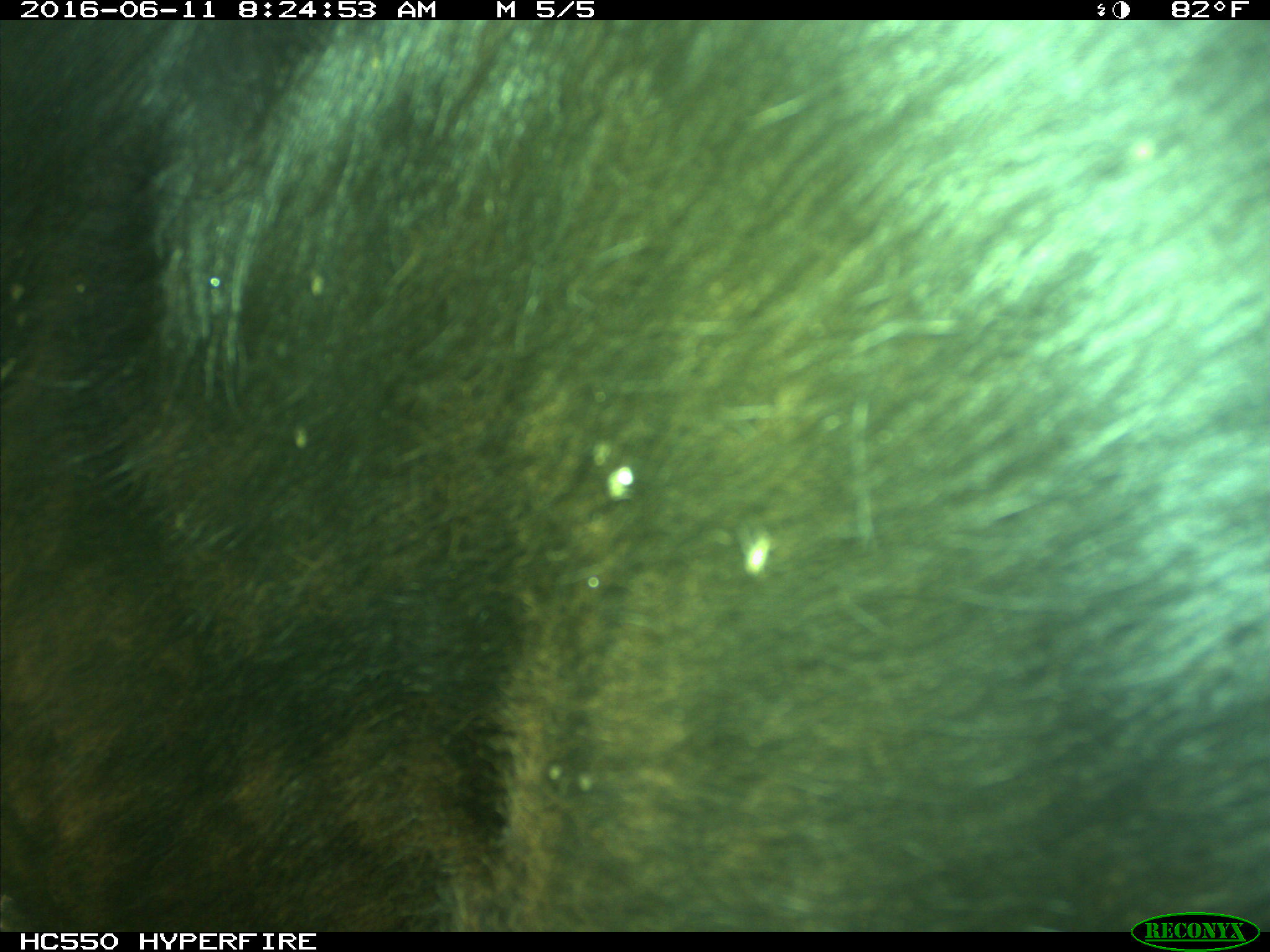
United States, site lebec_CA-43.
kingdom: Animalia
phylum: Chordata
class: Mammalia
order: Artiodactyla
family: Bovidae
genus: Bos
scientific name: Bos taurus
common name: domestic cow